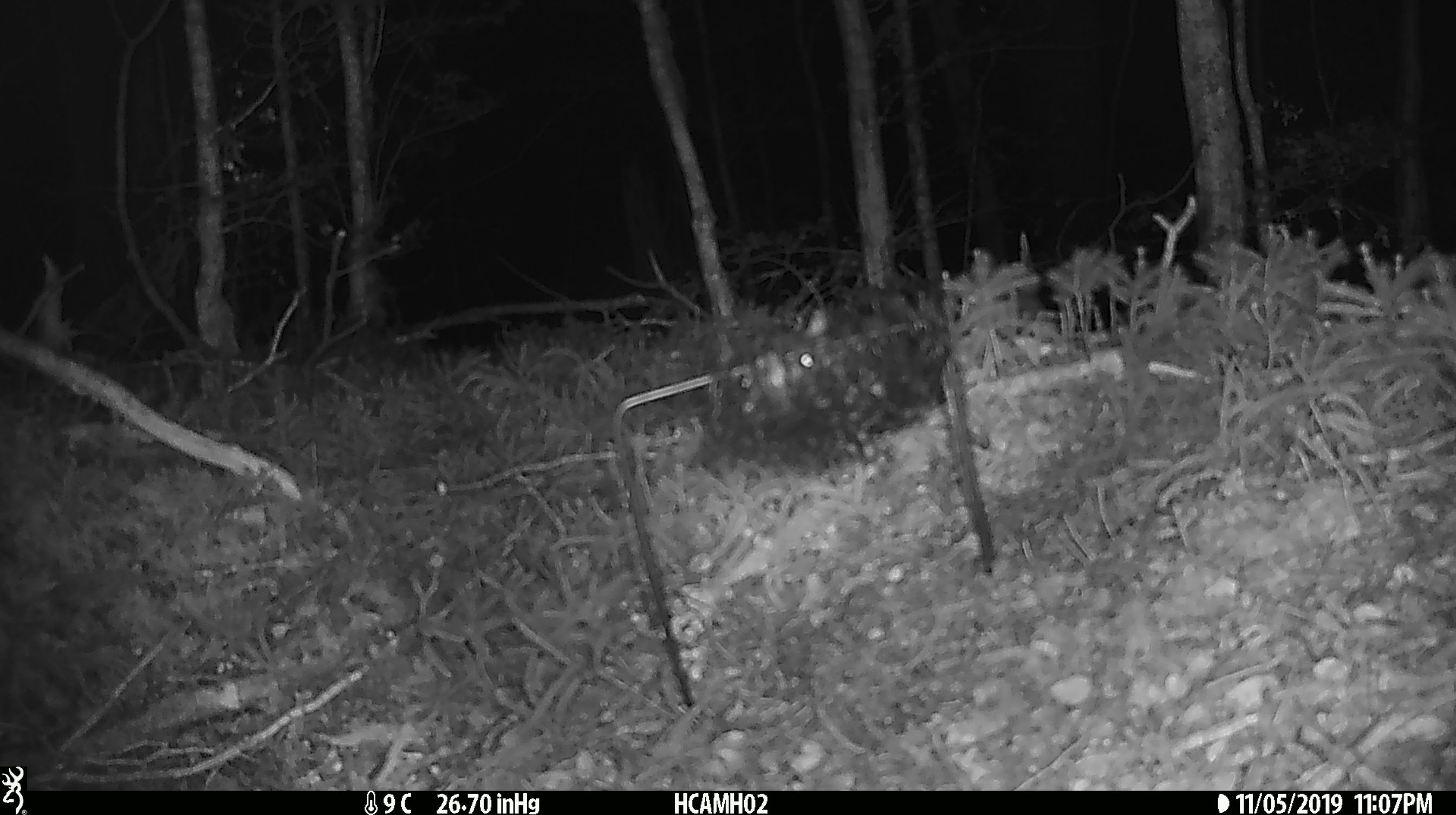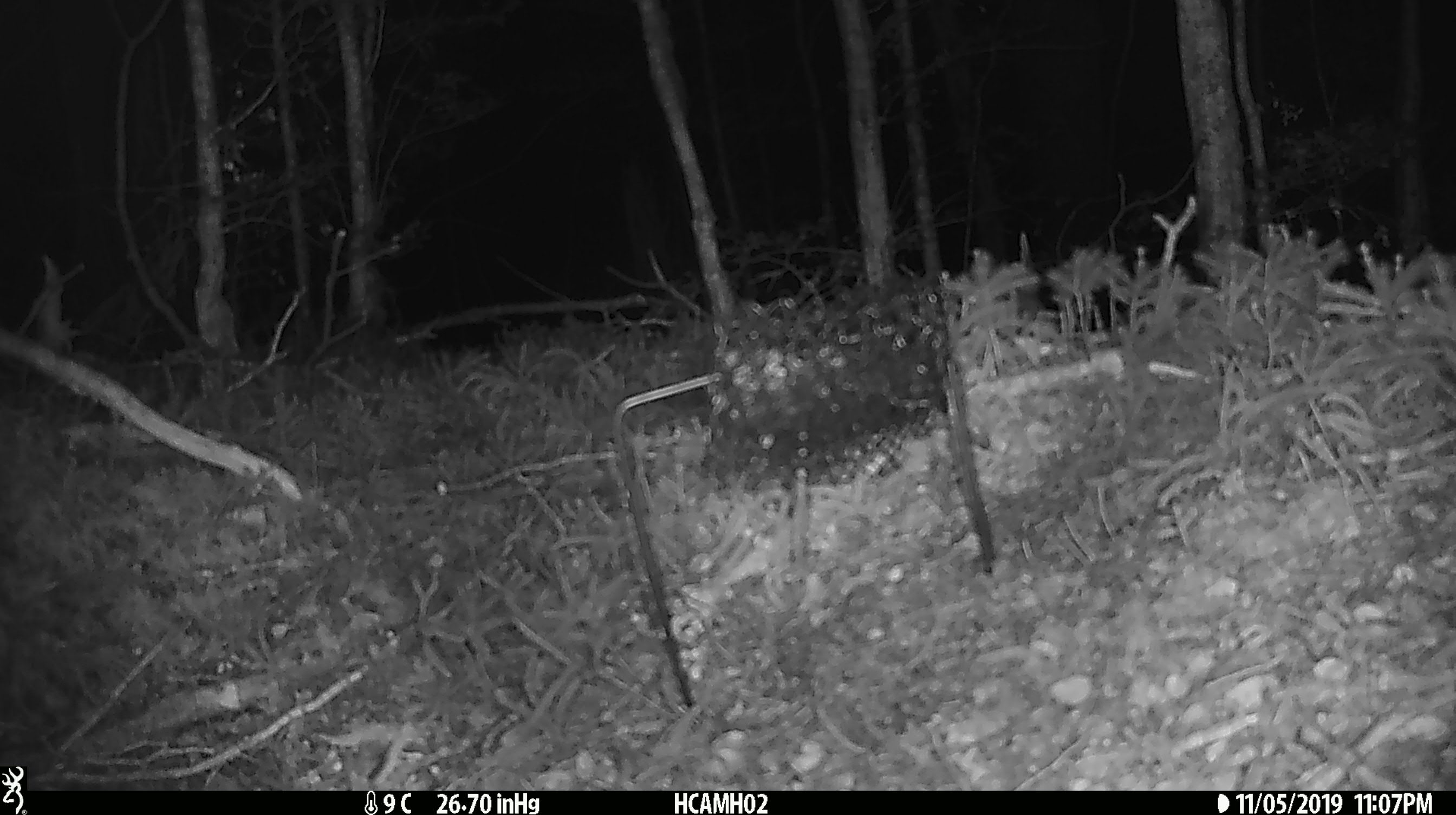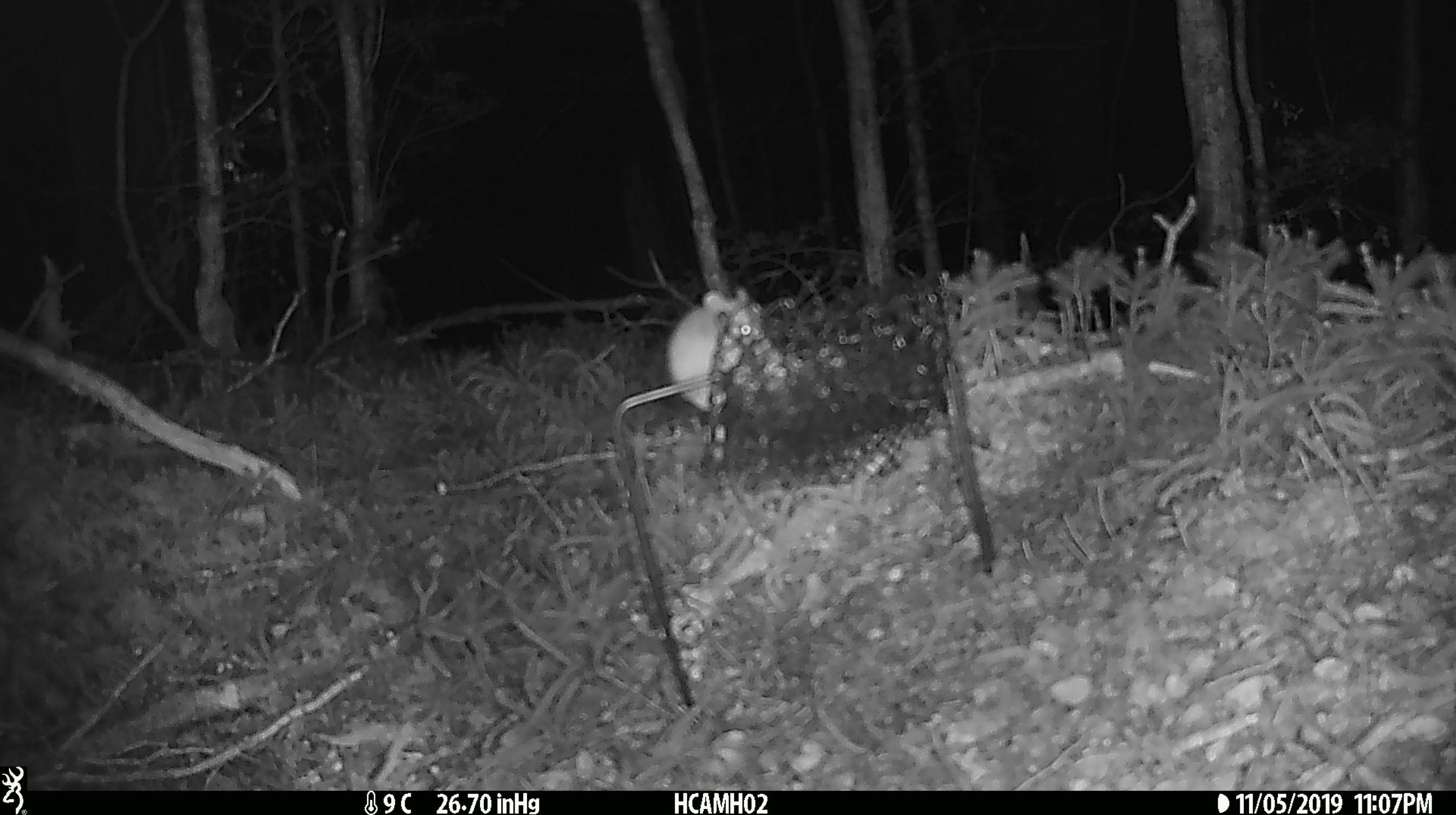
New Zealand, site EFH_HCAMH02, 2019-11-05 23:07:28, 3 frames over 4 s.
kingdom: Animalia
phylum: Chordata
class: Mammalia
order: Rodentia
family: Muridae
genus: Mus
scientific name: Mus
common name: mouse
Mouse (Mus).